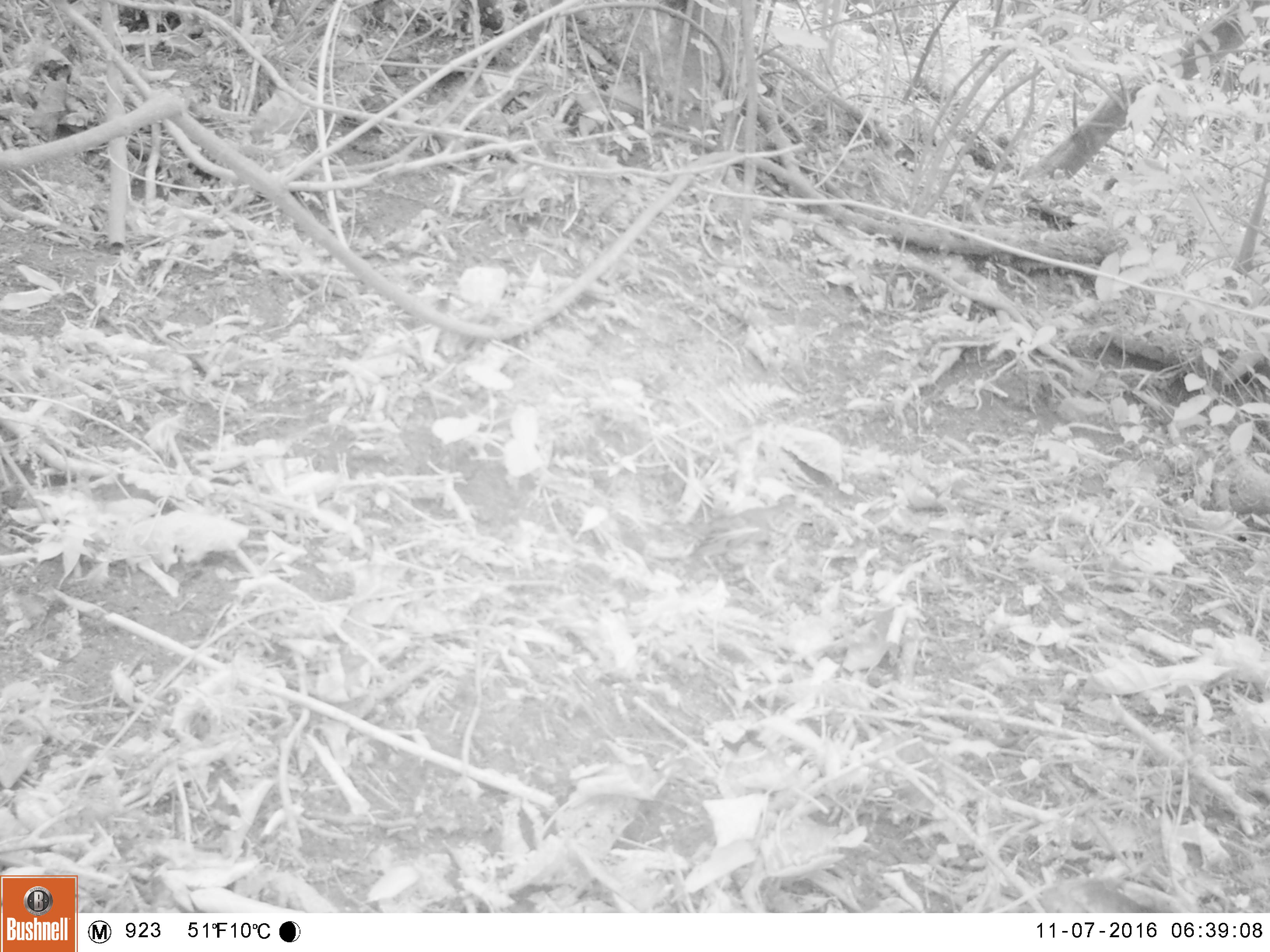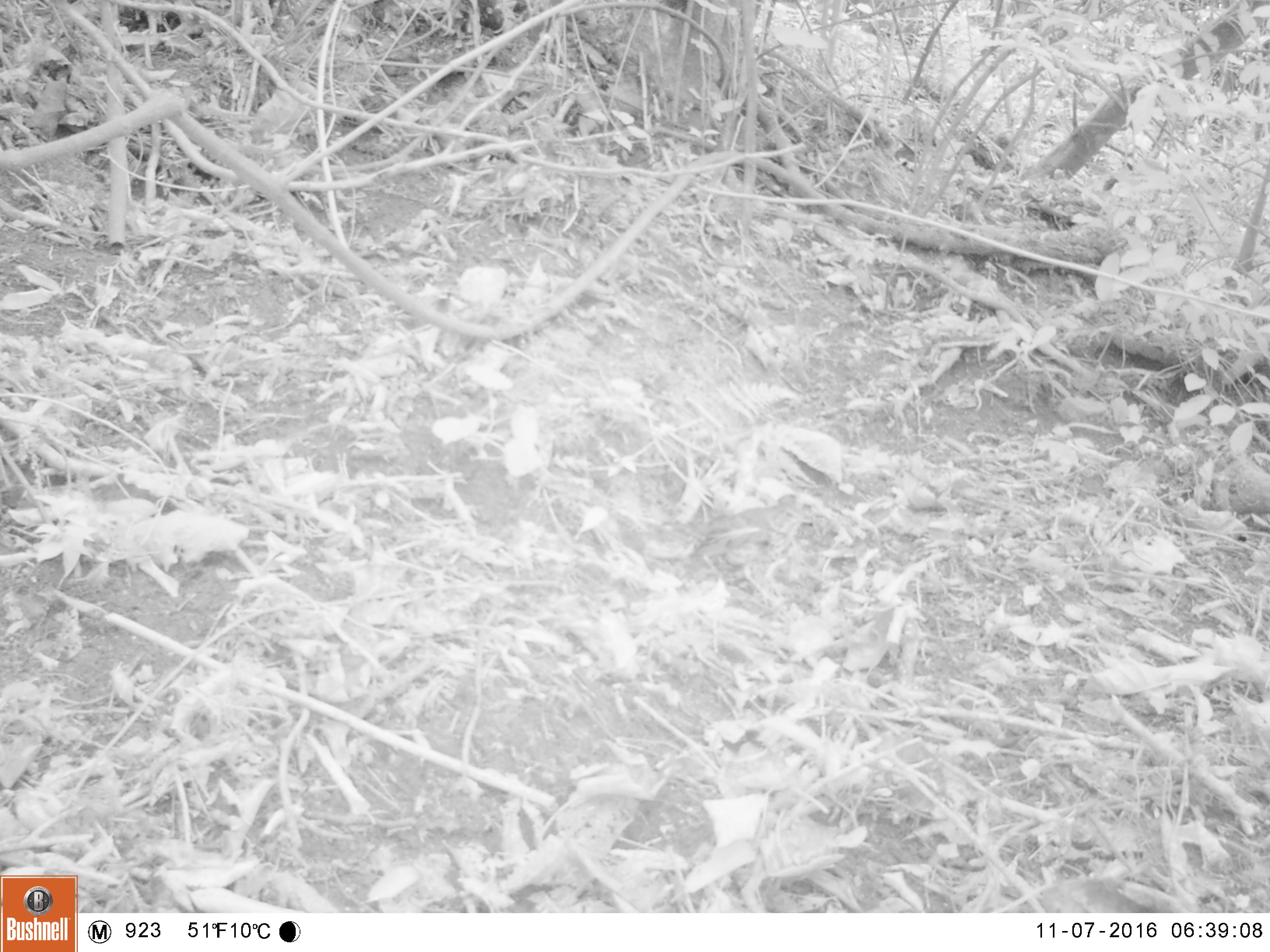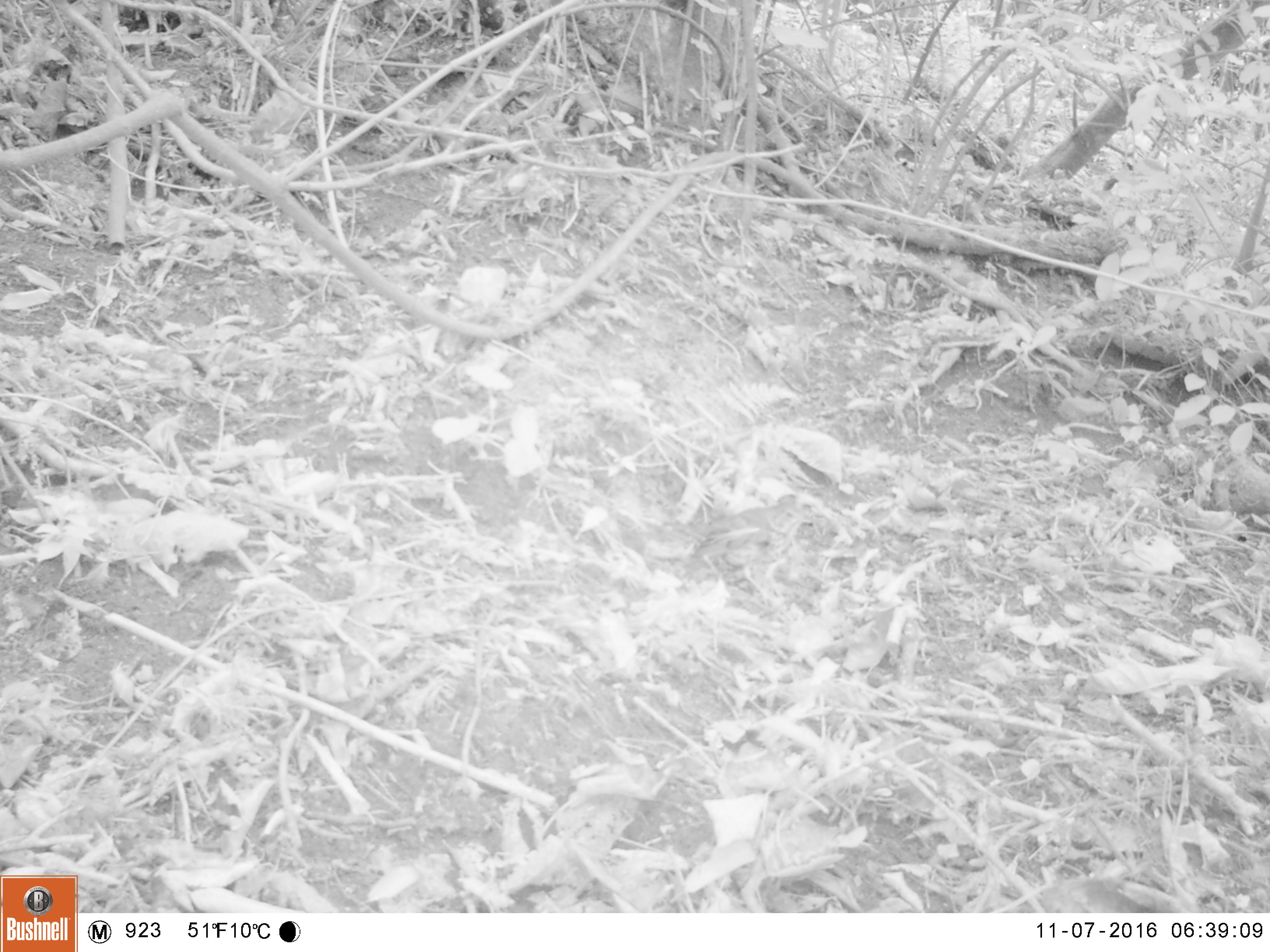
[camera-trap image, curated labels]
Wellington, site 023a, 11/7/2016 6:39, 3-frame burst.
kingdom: Animalia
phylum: Chordata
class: Aves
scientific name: Aves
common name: bird